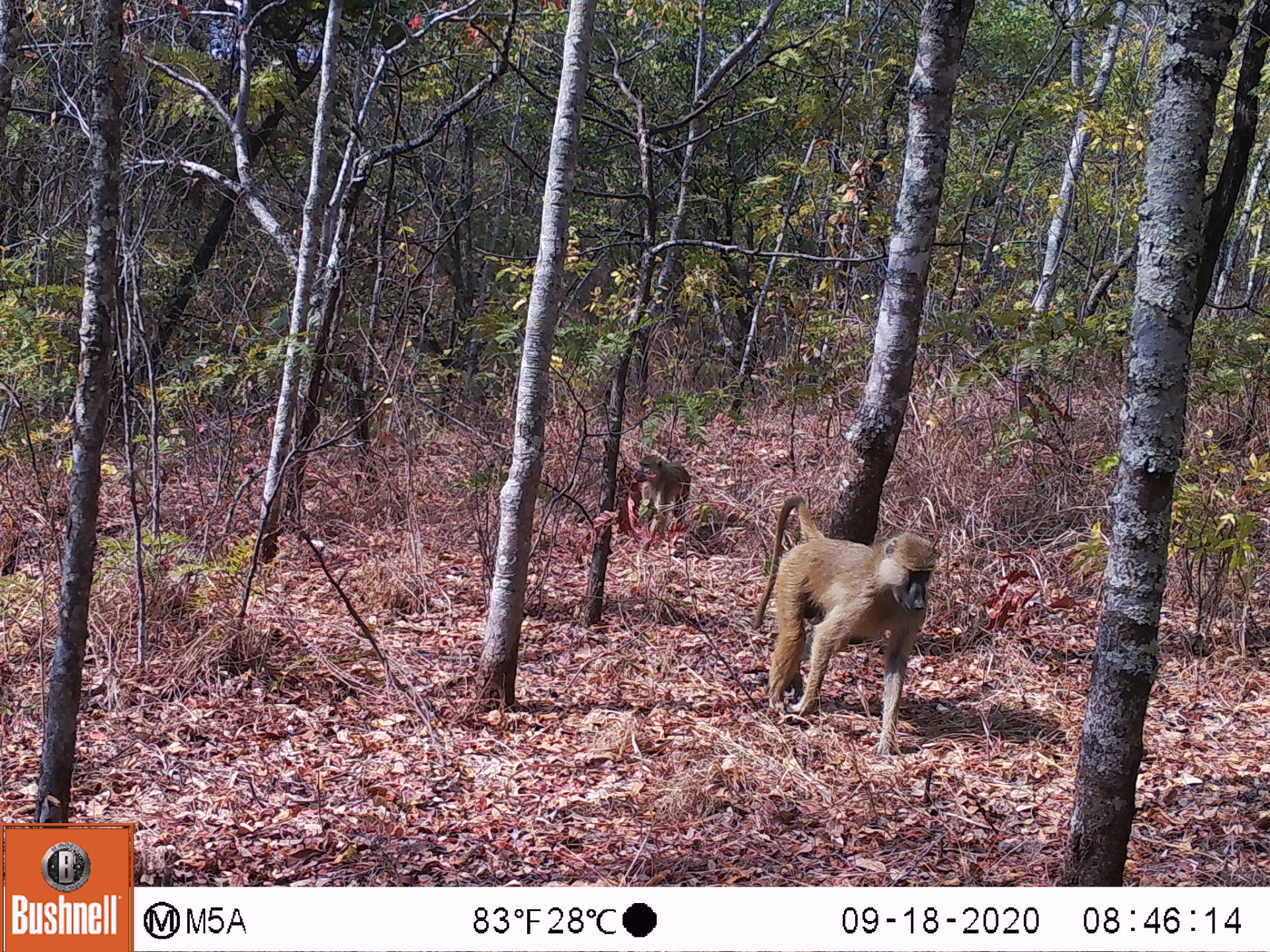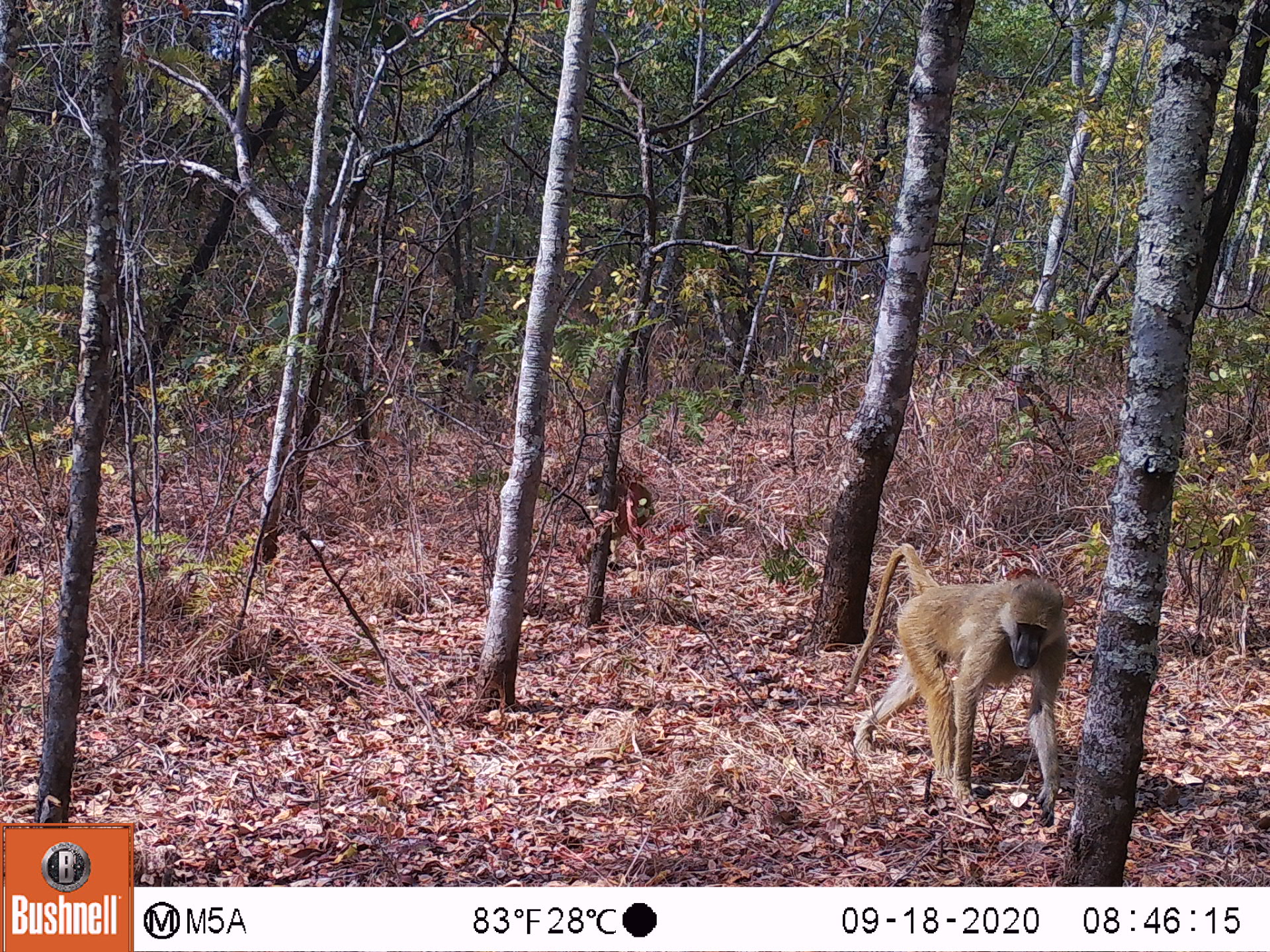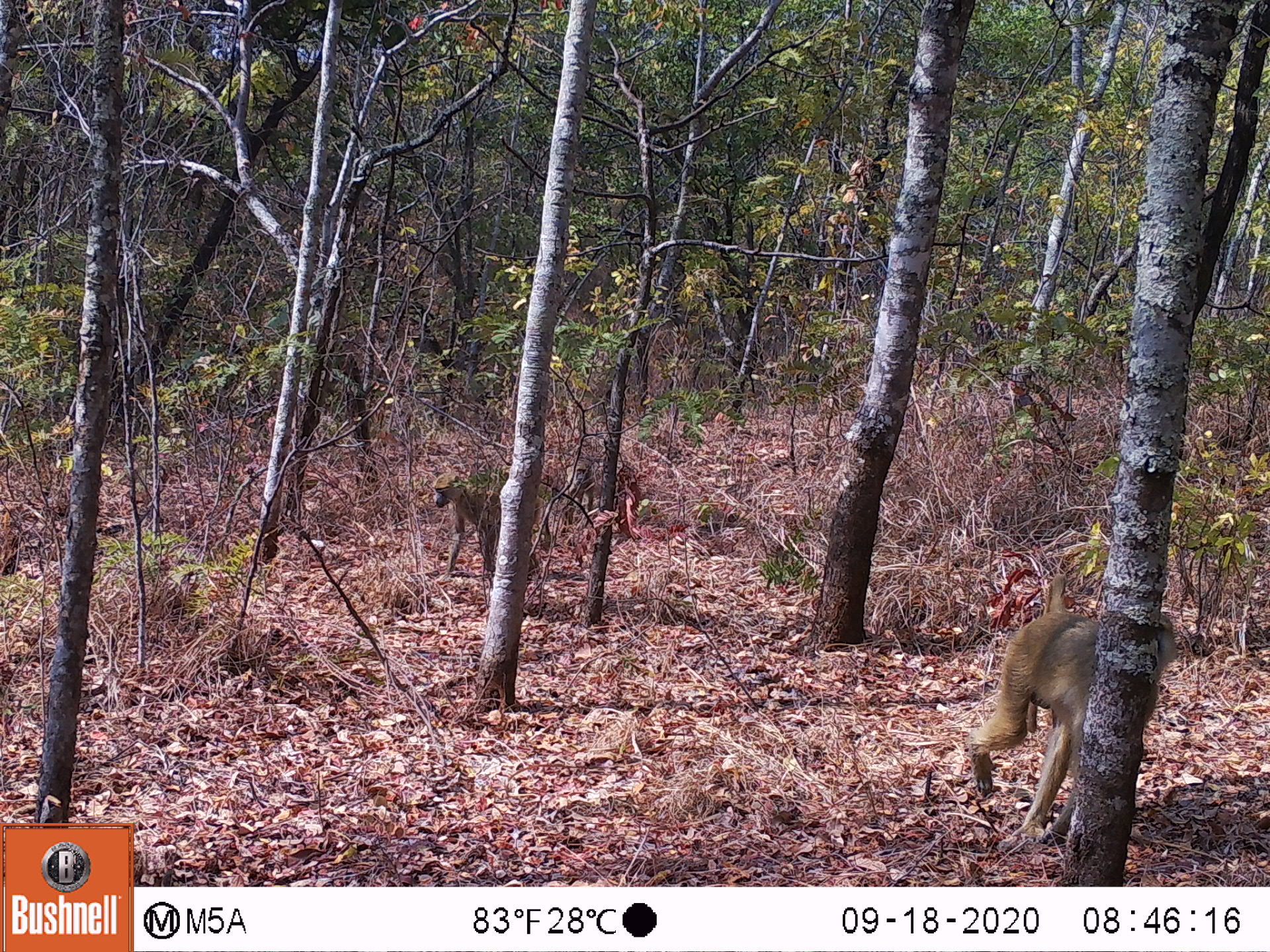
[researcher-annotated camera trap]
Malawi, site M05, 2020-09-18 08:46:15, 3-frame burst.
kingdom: Animalia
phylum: Chordata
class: Mammalia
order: Primates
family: Cercopithecidae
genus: Papio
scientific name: Papio cynocephalus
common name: yellow baboon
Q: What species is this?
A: Yellow baboon (Papio cynocephalus).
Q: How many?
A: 2.